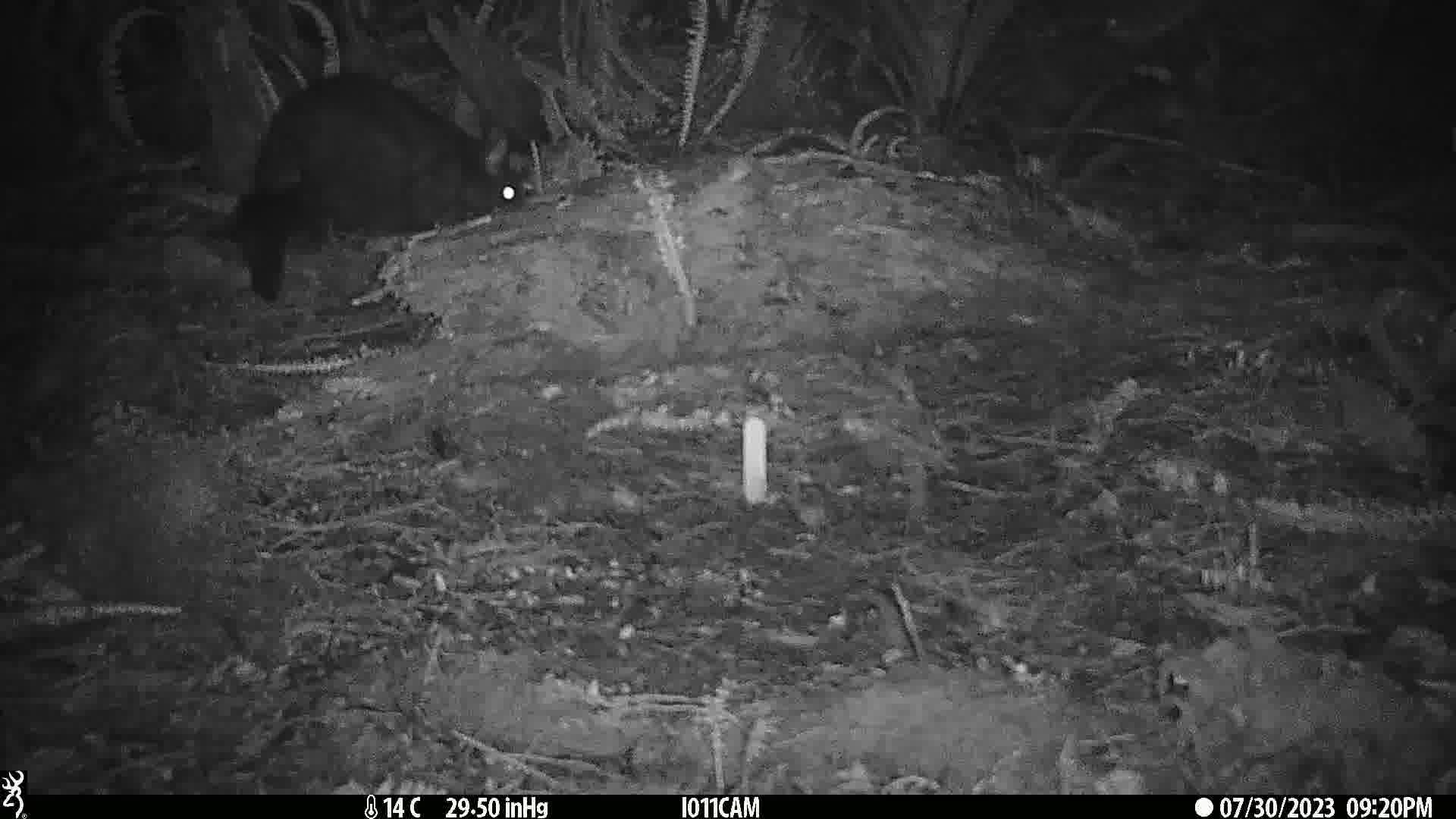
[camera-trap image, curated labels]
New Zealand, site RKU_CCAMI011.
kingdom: Animalia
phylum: Chordata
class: Mammalia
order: Diprotodontia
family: Phalangeridae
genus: Trichosurus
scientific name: Trichosurus vulpecula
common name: common brushtail possum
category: possum